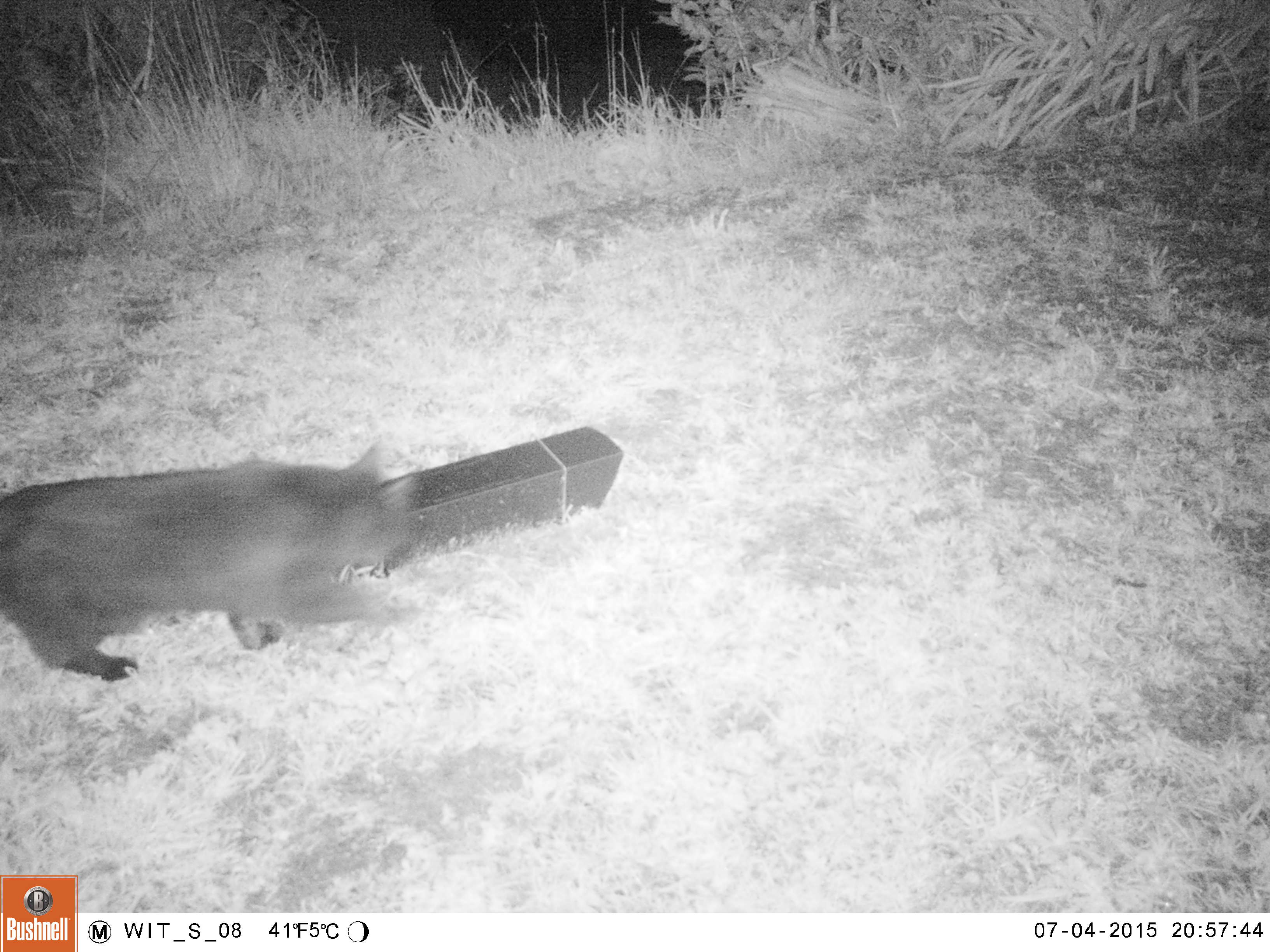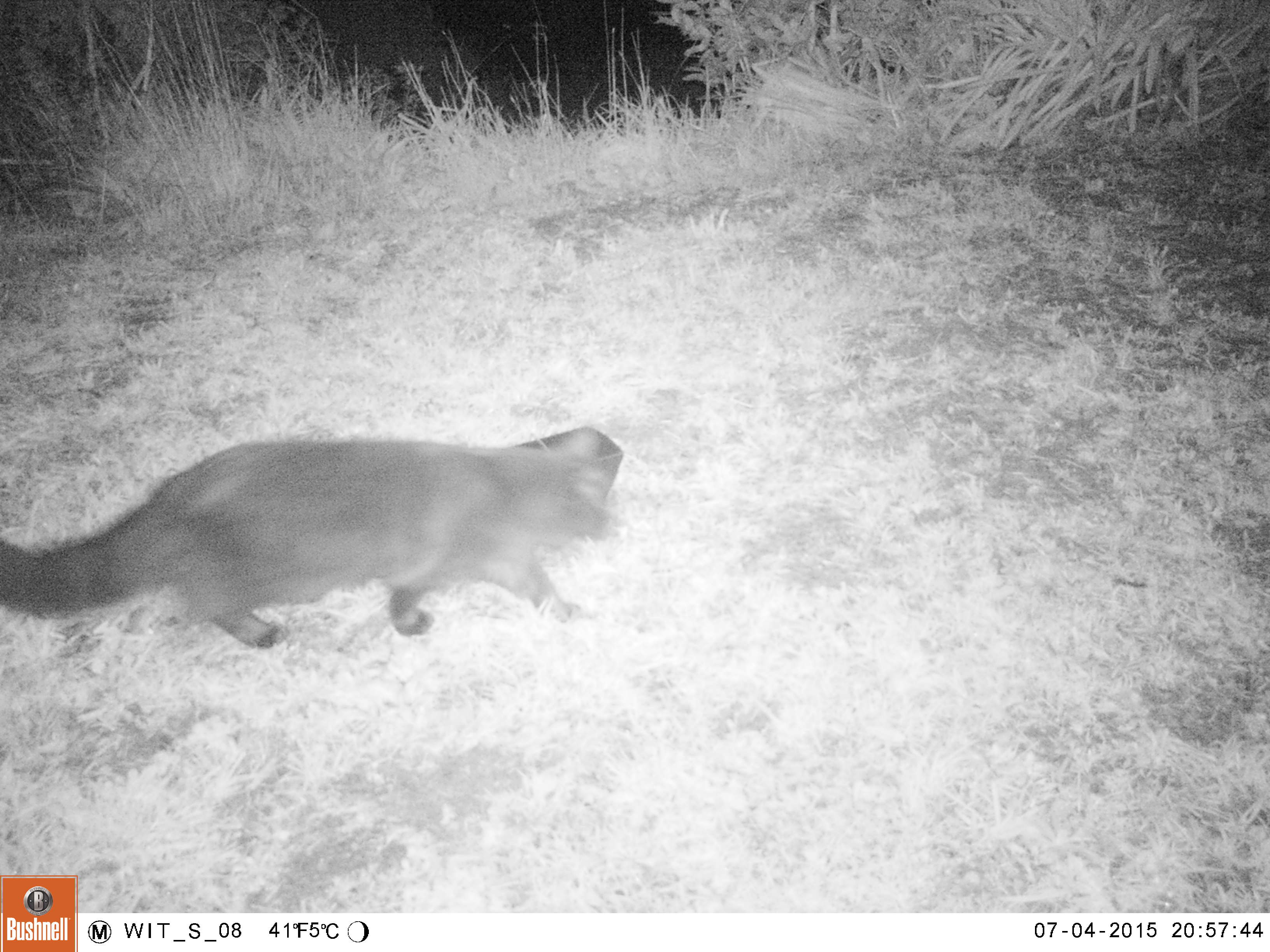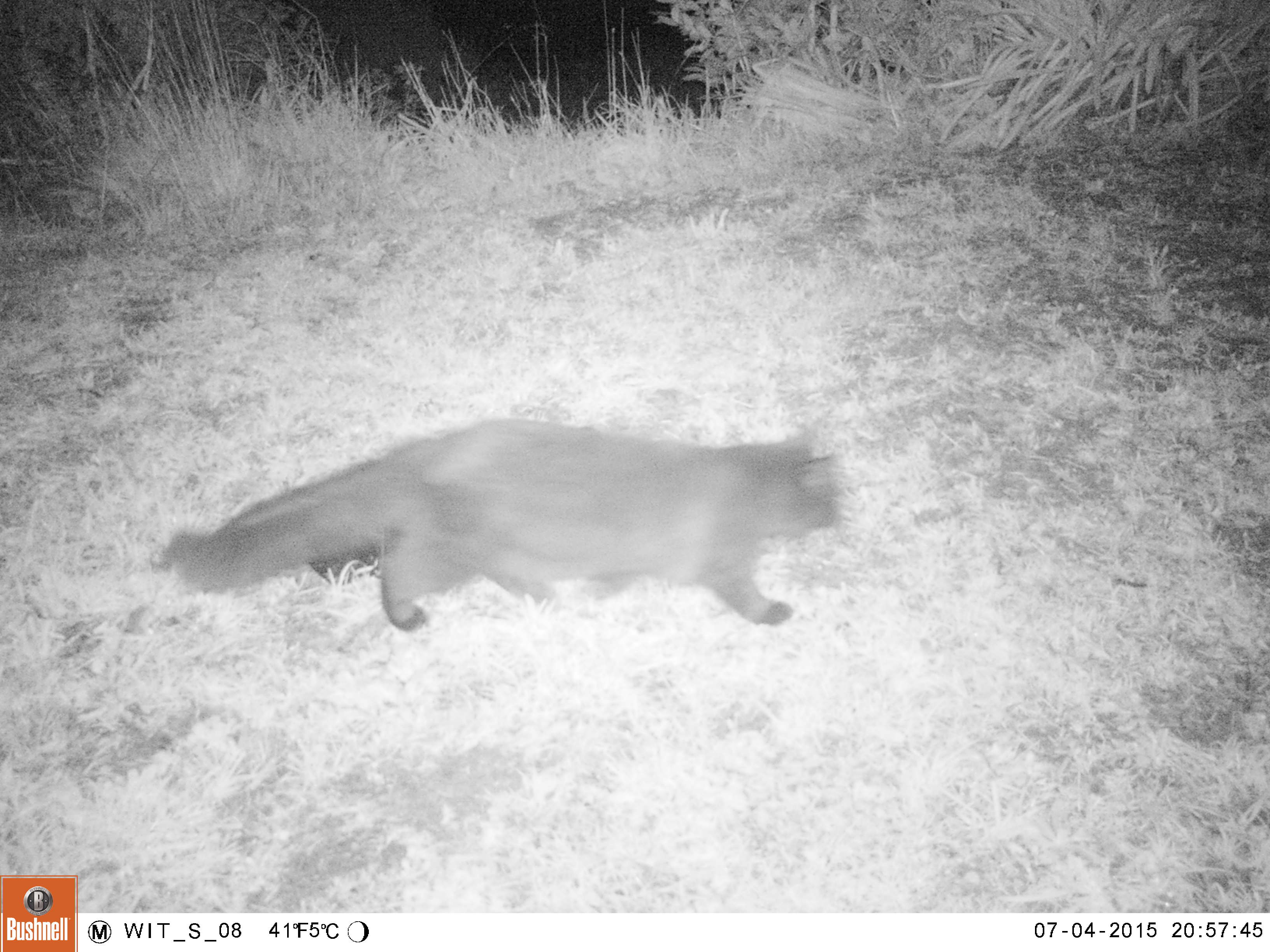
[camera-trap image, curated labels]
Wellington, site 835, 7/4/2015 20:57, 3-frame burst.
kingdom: Animalia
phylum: Chordata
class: Mammalia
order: Carnivora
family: Felidae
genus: Felis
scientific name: Felis catus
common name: cat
Cat (Felis catus).